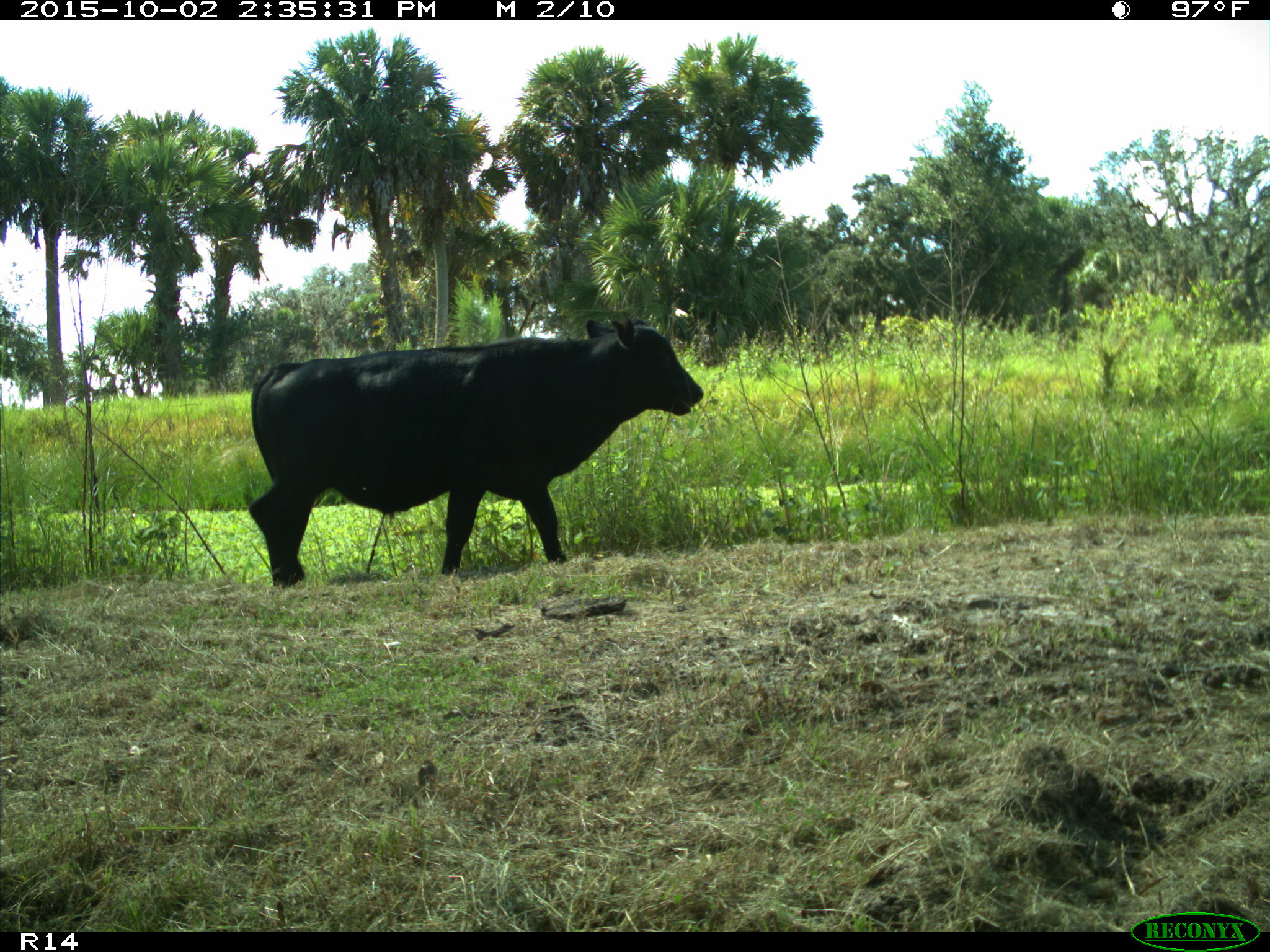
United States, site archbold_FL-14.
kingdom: Animalia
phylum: Chordata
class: Mammalia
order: Artiodactyla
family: Bovidae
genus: Bos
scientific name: Bos taurus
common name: domestic cow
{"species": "Bos taurus (domestic cow)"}